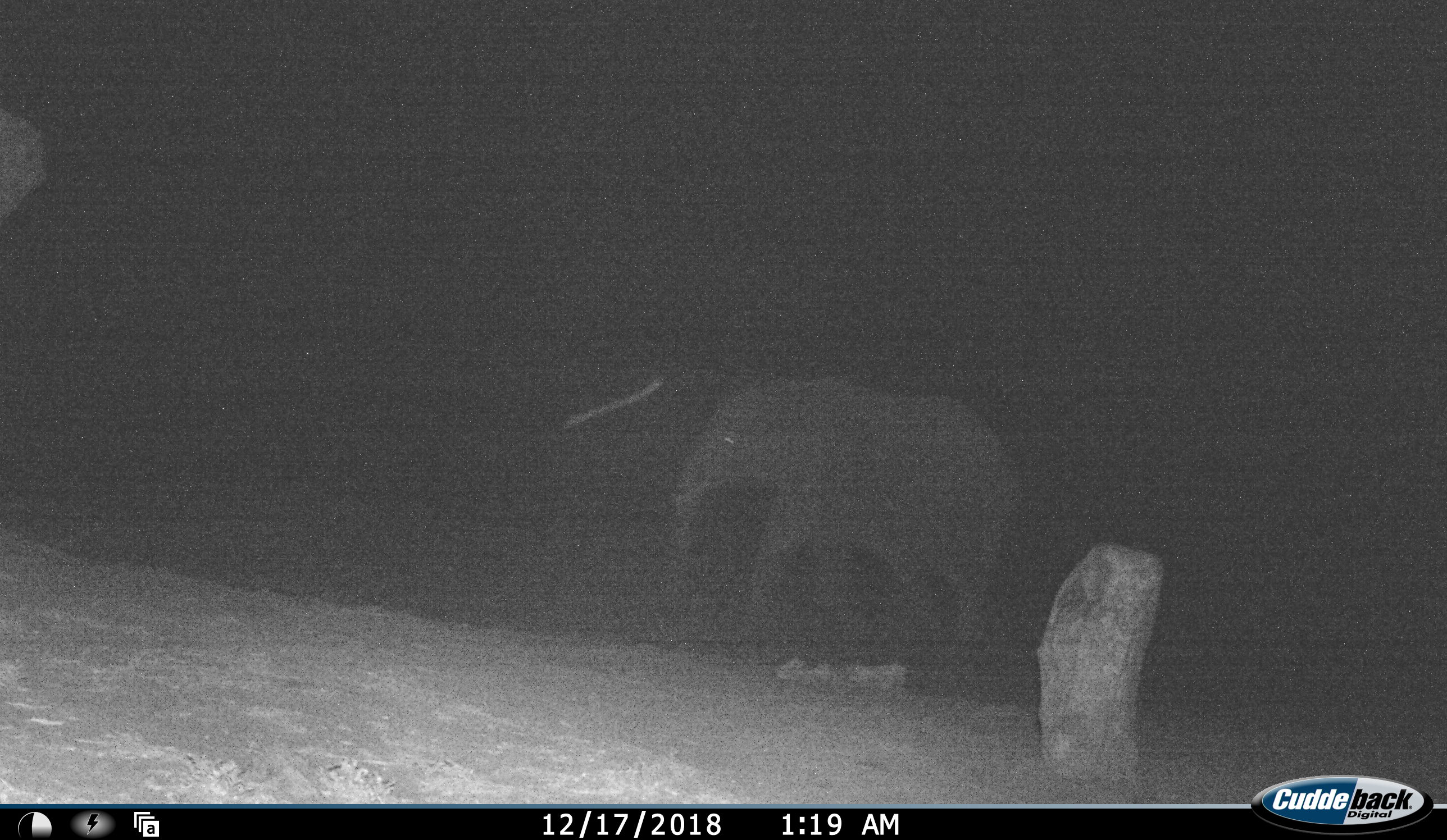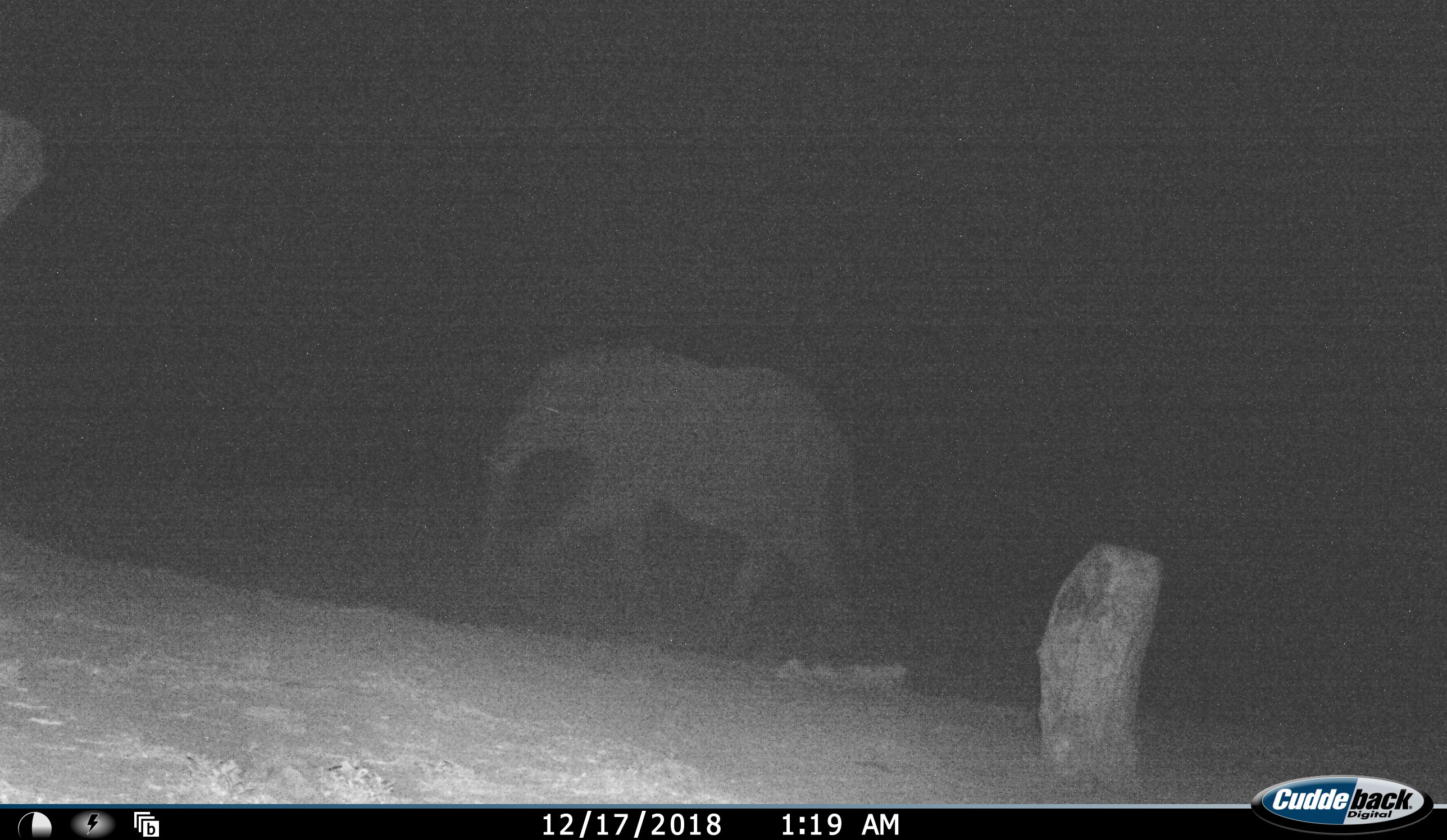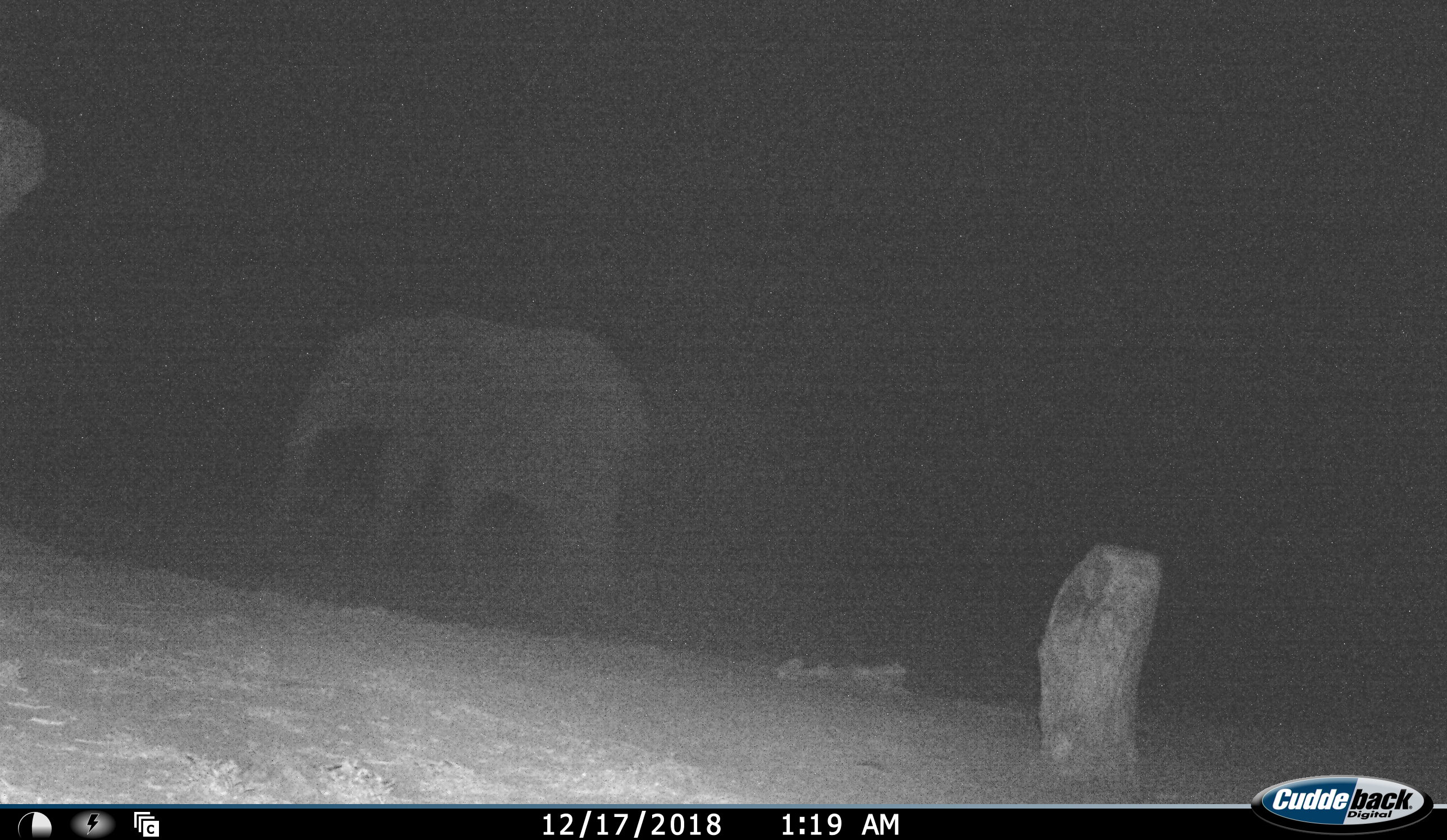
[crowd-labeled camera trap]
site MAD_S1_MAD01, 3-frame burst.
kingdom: Animalia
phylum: Chordata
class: Mammalia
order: Proboscidea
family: Elephantidae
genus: Loxodonta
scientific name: Loxodonta africana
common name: african bush elephant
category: elephant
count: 1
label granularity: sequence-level